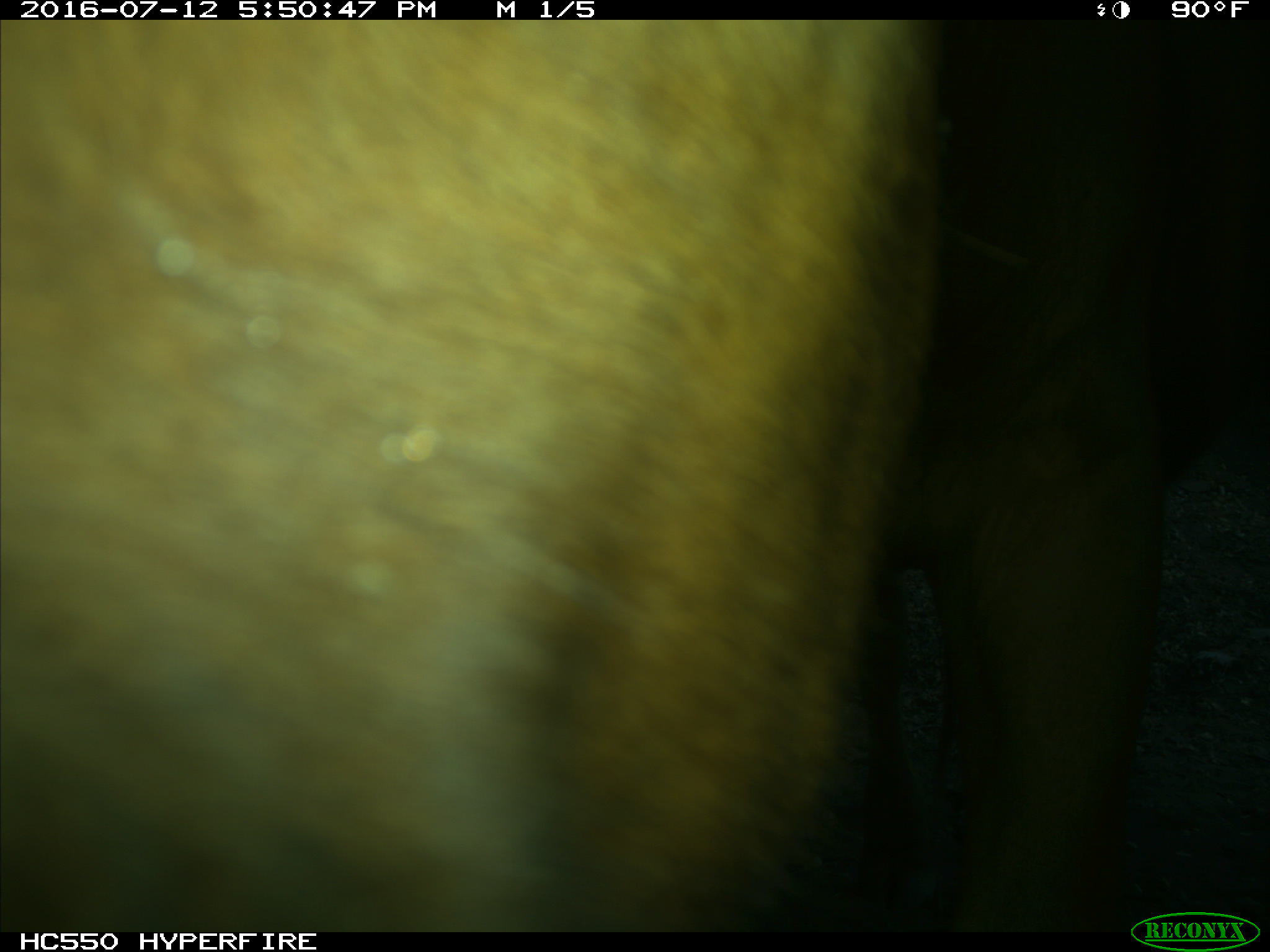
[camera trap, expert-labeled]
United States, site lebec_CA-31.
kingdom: Animalia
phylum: Chordata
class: Mammalia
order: Artiodactyla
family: Bovidae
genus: Bos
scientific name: Bos taurus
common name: domestic cow